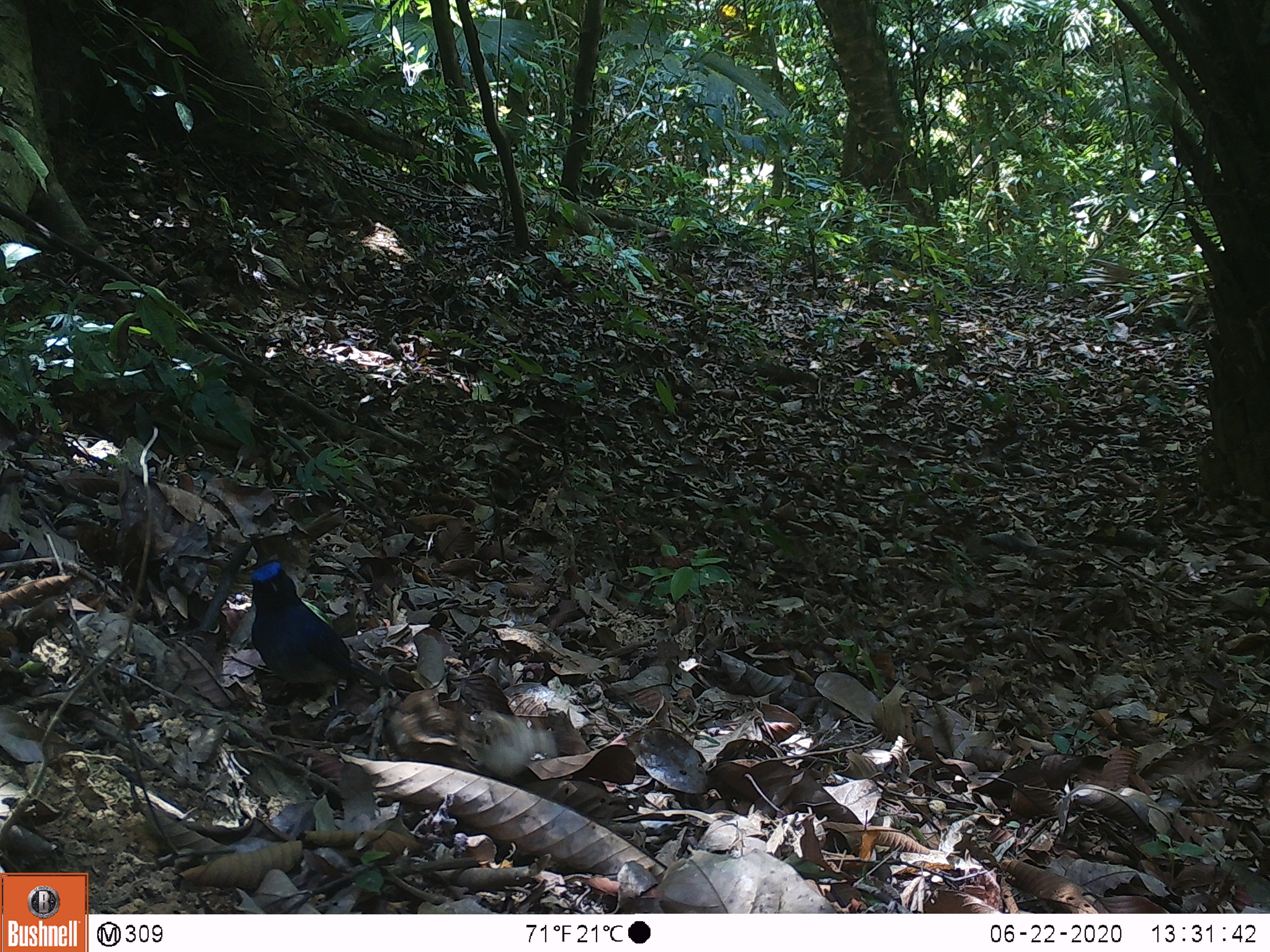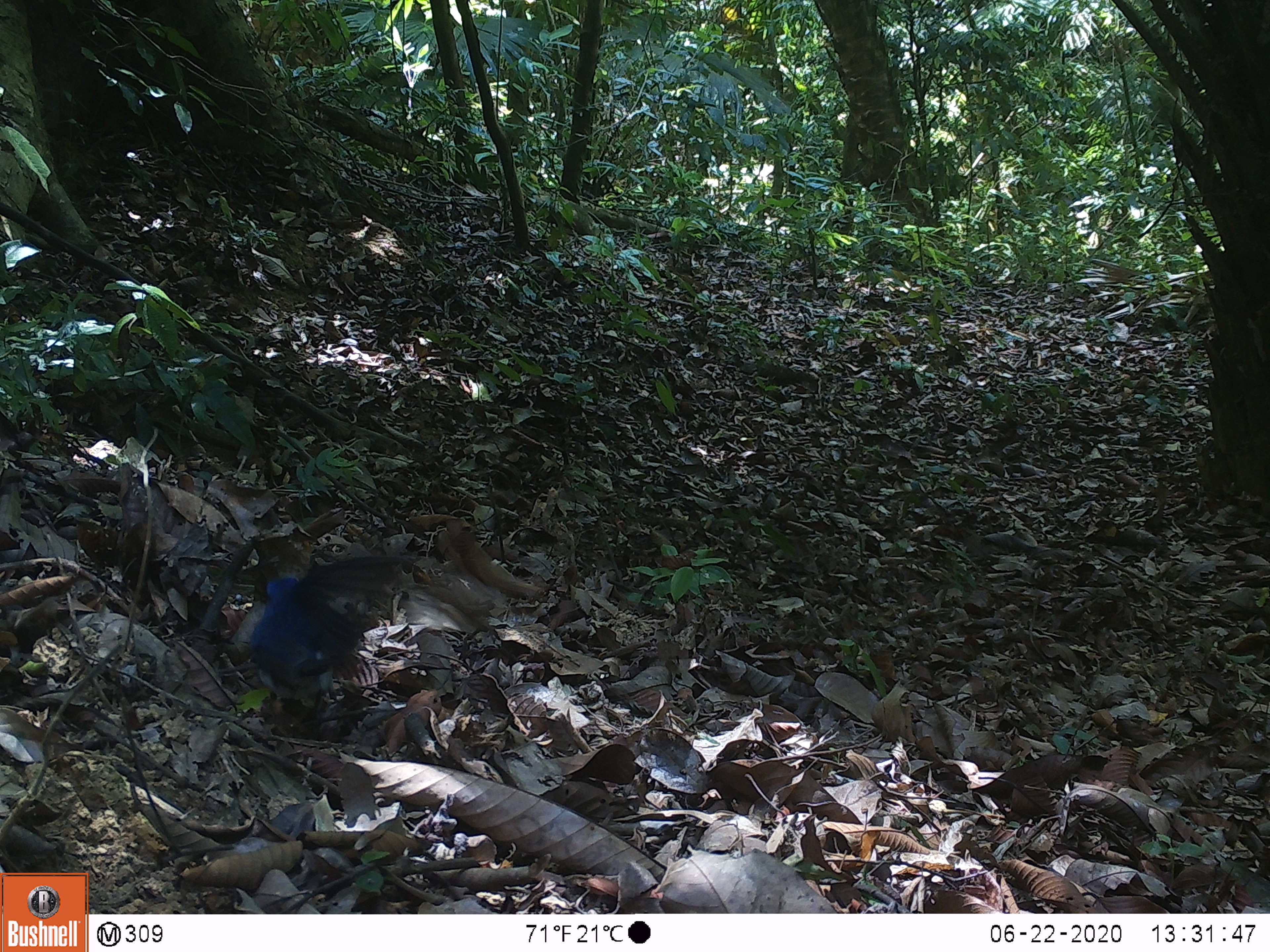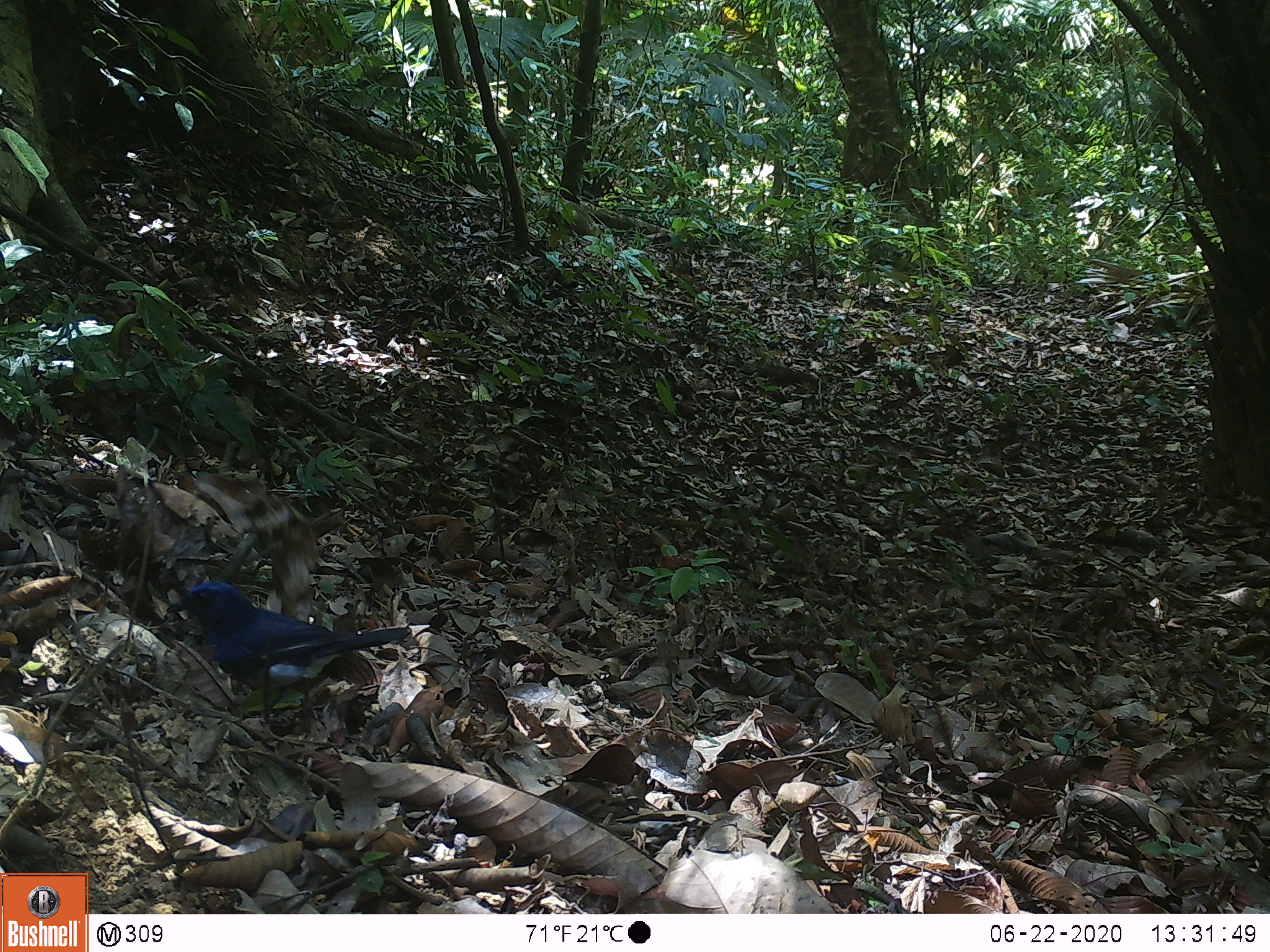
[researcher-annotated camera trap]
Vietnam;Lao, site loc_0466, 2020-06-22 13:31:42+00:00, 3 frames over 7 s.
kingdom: Animalia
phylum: Chordata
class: Aves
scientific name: Aves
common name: bird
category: unidentified bird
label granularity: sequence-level